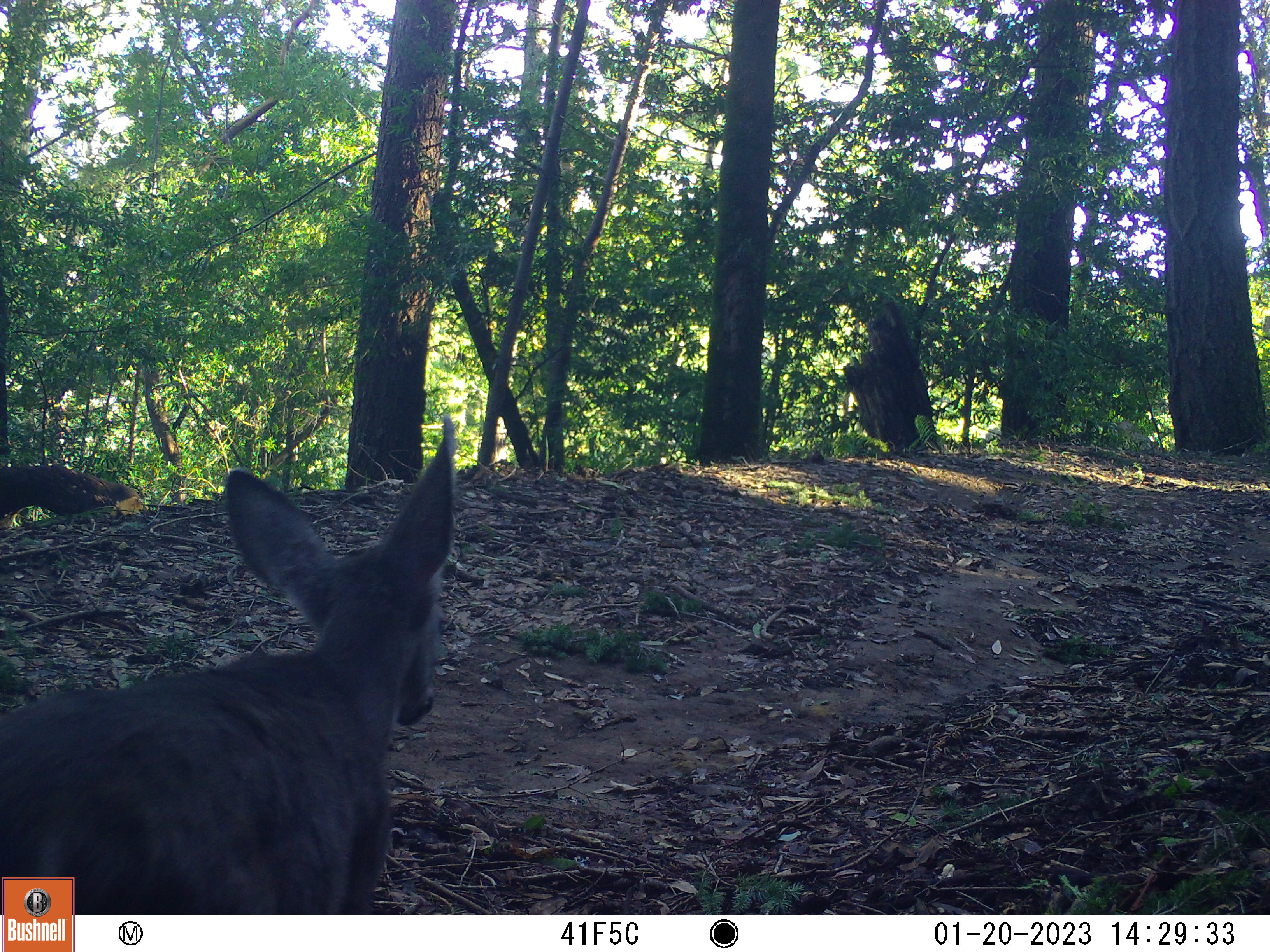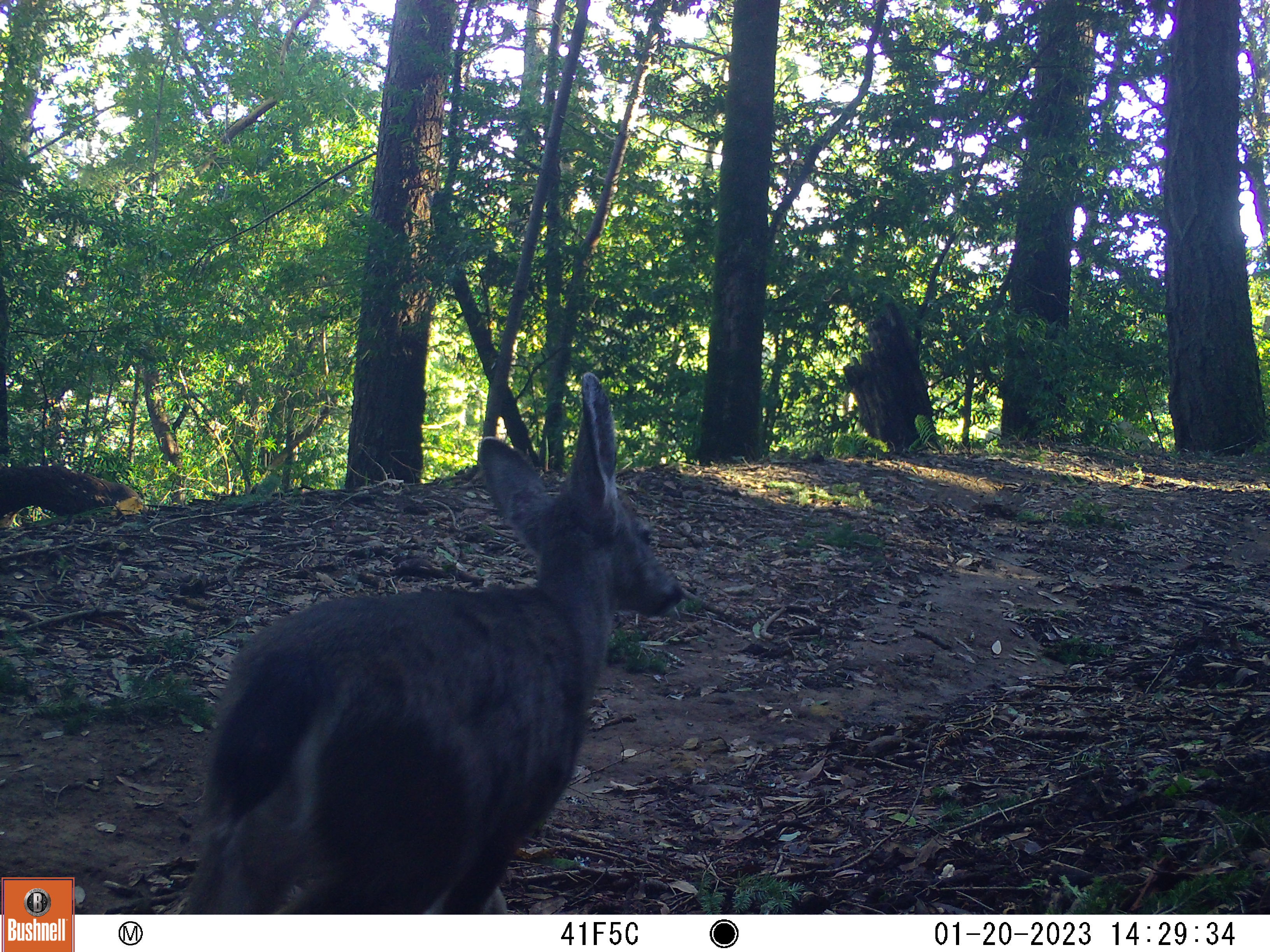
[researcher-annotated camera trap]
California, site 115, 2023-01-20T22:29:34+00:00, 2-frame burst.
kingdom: Animalia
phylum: Chordata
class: Mammalia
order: Artiodactyla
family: Cervidae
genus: Odocoileus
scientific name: Odocoileus hemionus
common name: mule deer